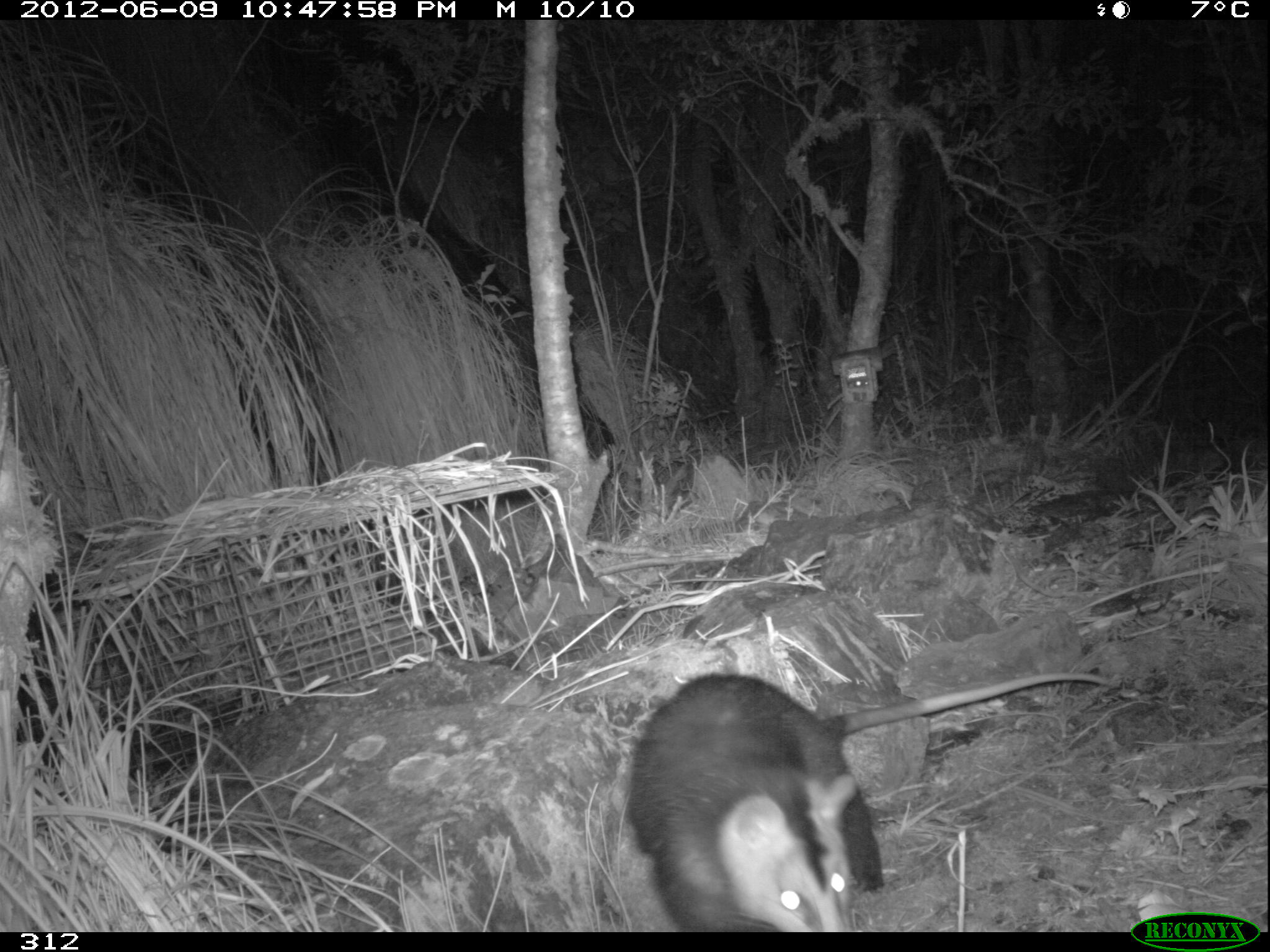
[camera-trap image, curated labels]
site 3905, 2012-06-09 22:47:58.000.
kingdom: Animalia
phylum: Chordata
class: Mammalia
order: Didelphimorphia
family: Didelphidae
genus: Didelphis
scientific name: Didelphis pernigra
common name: andean white-eared opossum